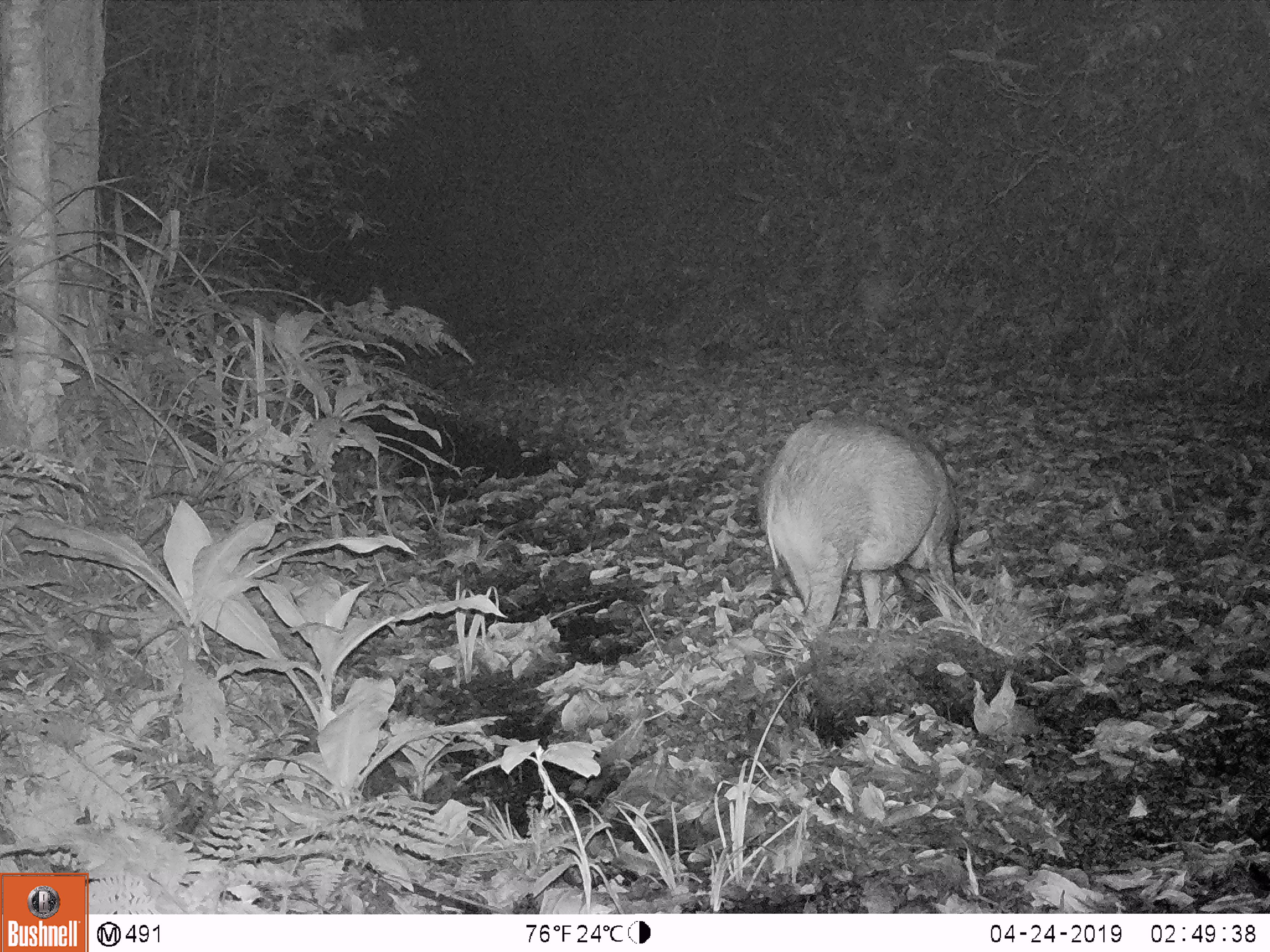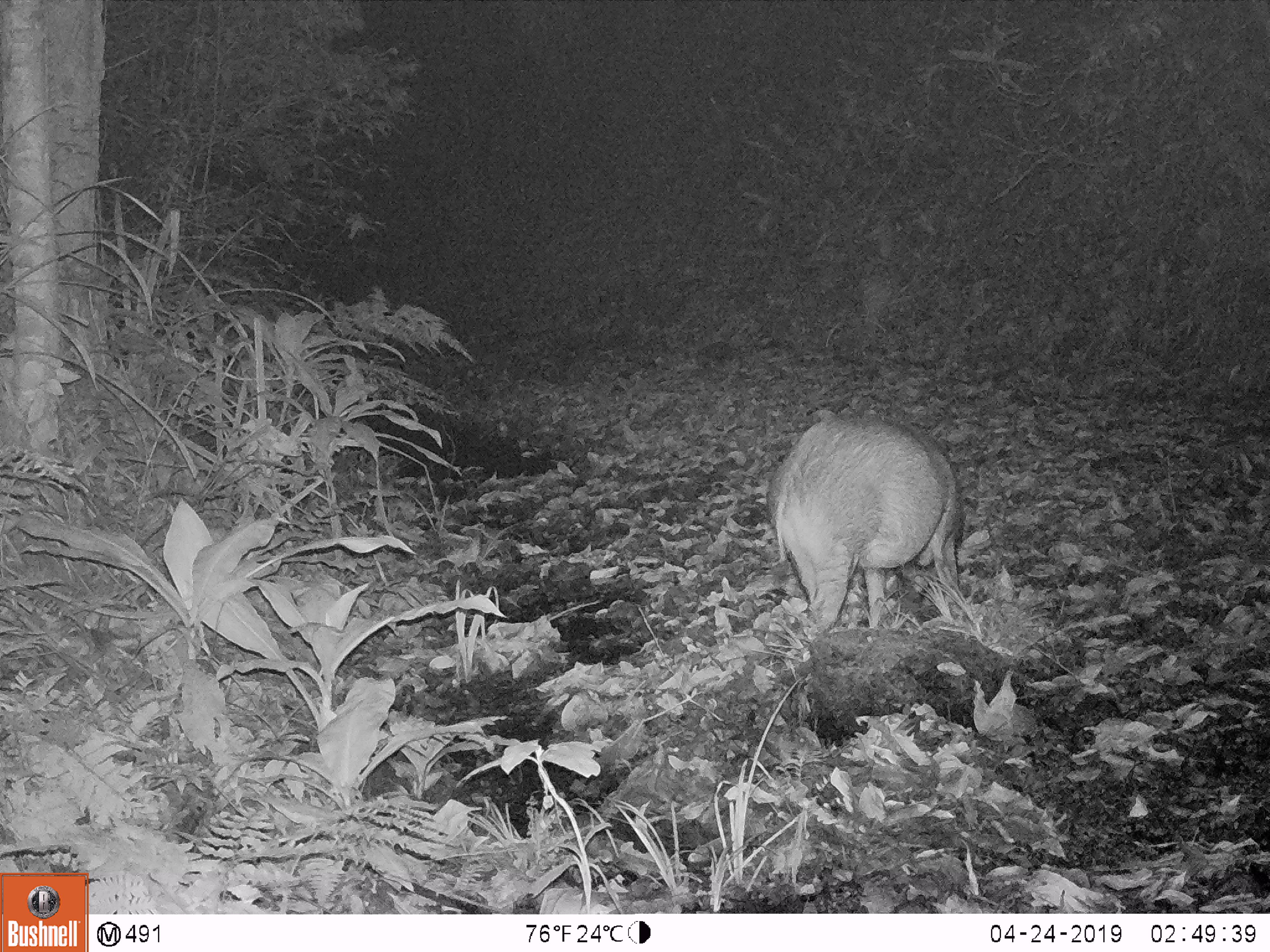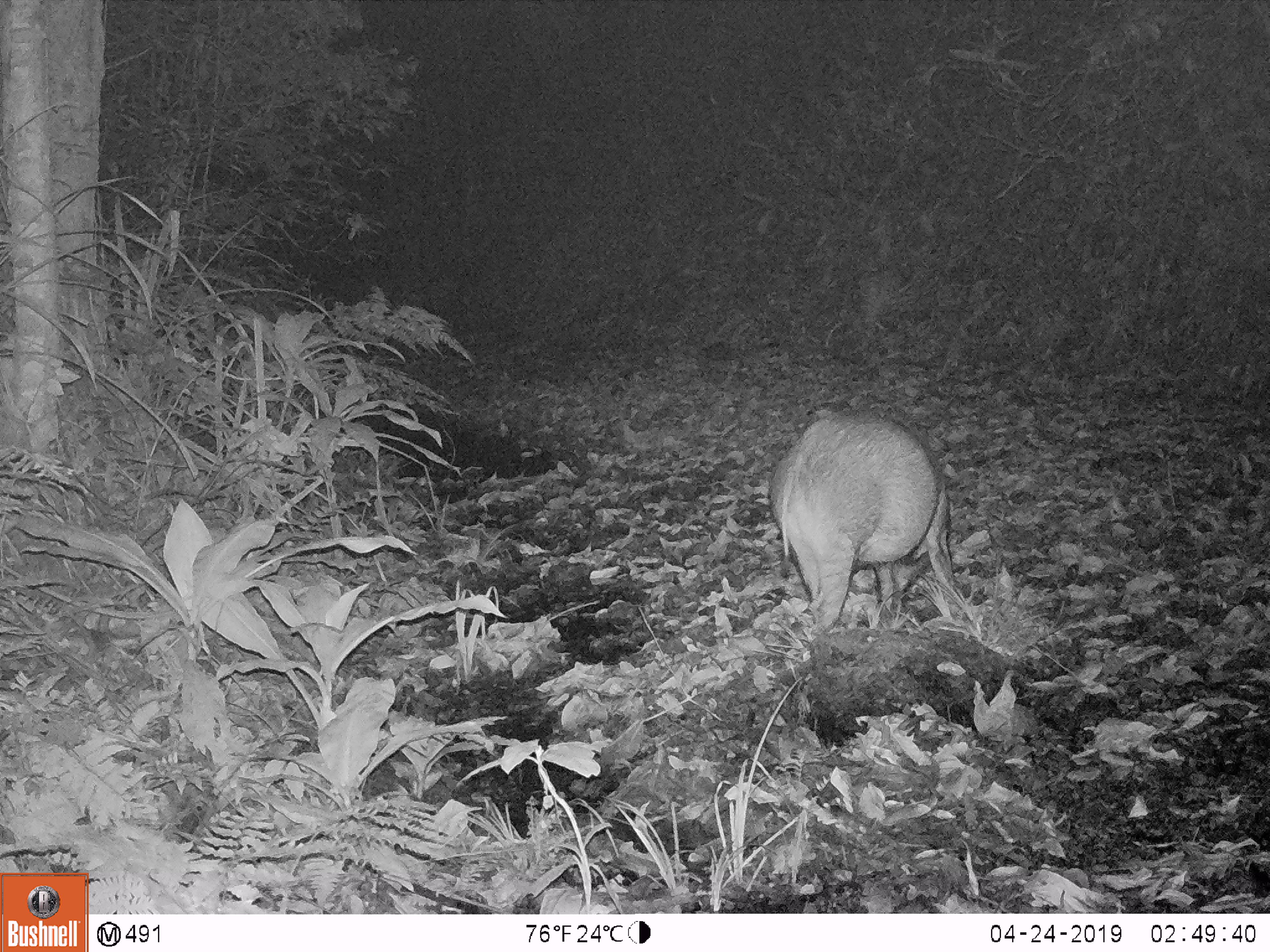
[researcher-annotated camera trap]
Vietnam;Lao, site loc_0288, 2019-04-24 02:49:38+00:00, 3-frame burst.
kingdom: Animalia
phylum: Chordata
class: Mammalia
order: Artiodactyla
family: Suidae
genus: Sus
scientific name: Sus scrofa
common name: eurasian wild pig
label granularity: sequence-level